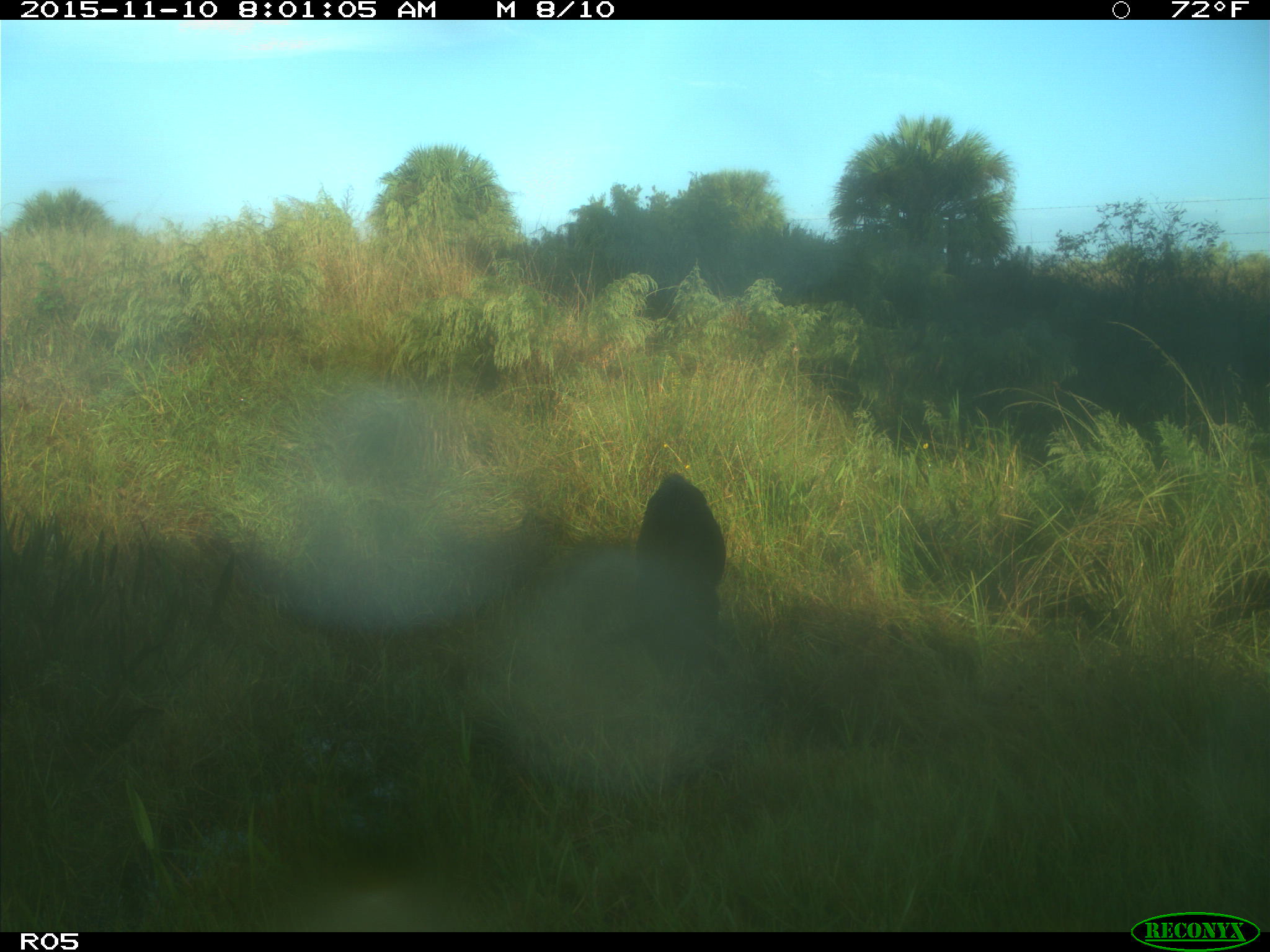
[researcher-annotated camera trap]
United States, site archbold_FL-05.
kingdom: Animalia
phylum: Chordata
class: Mammalia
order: Artiodactyla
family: Suidae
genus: Sus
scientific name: Sus scrofa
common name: wild boar